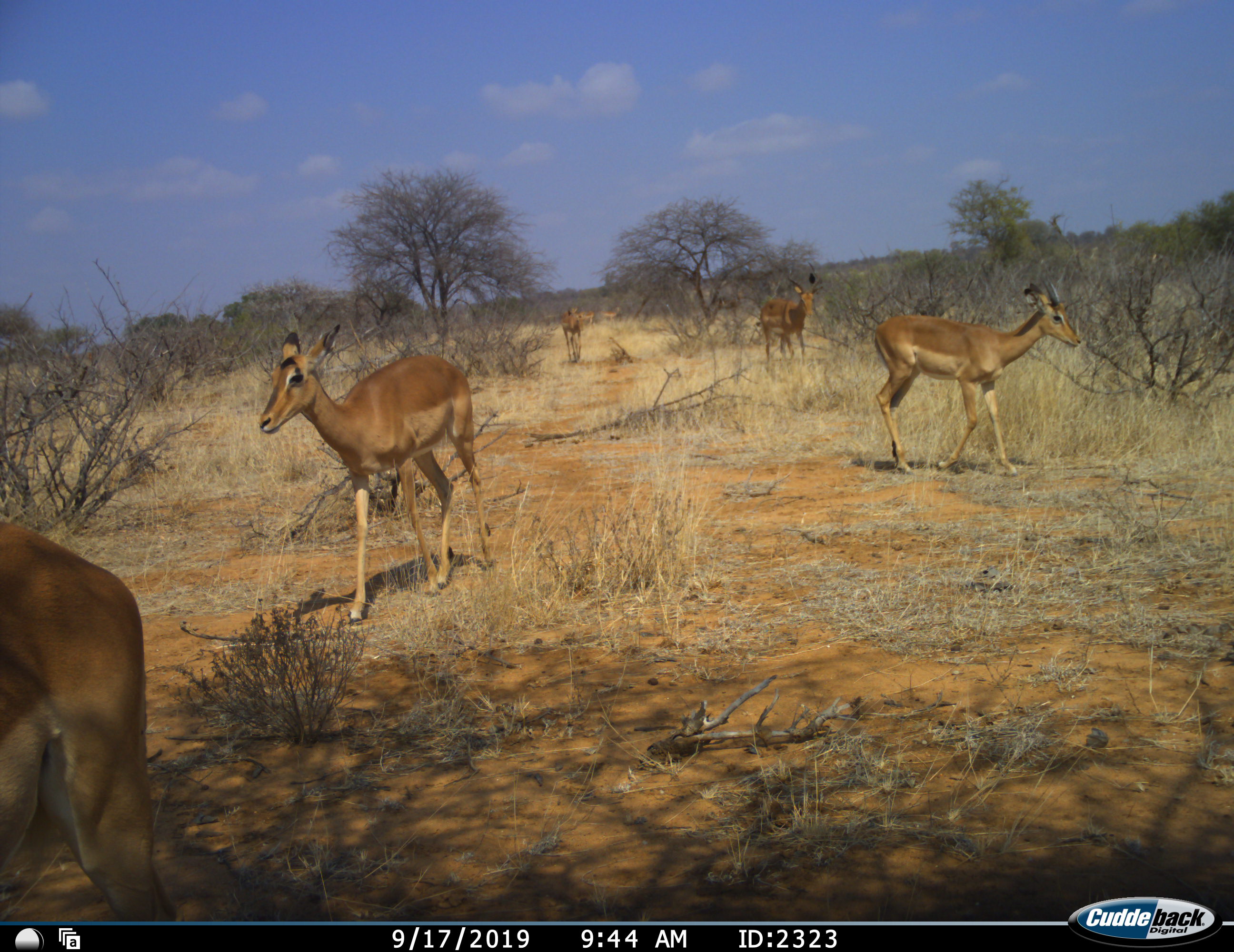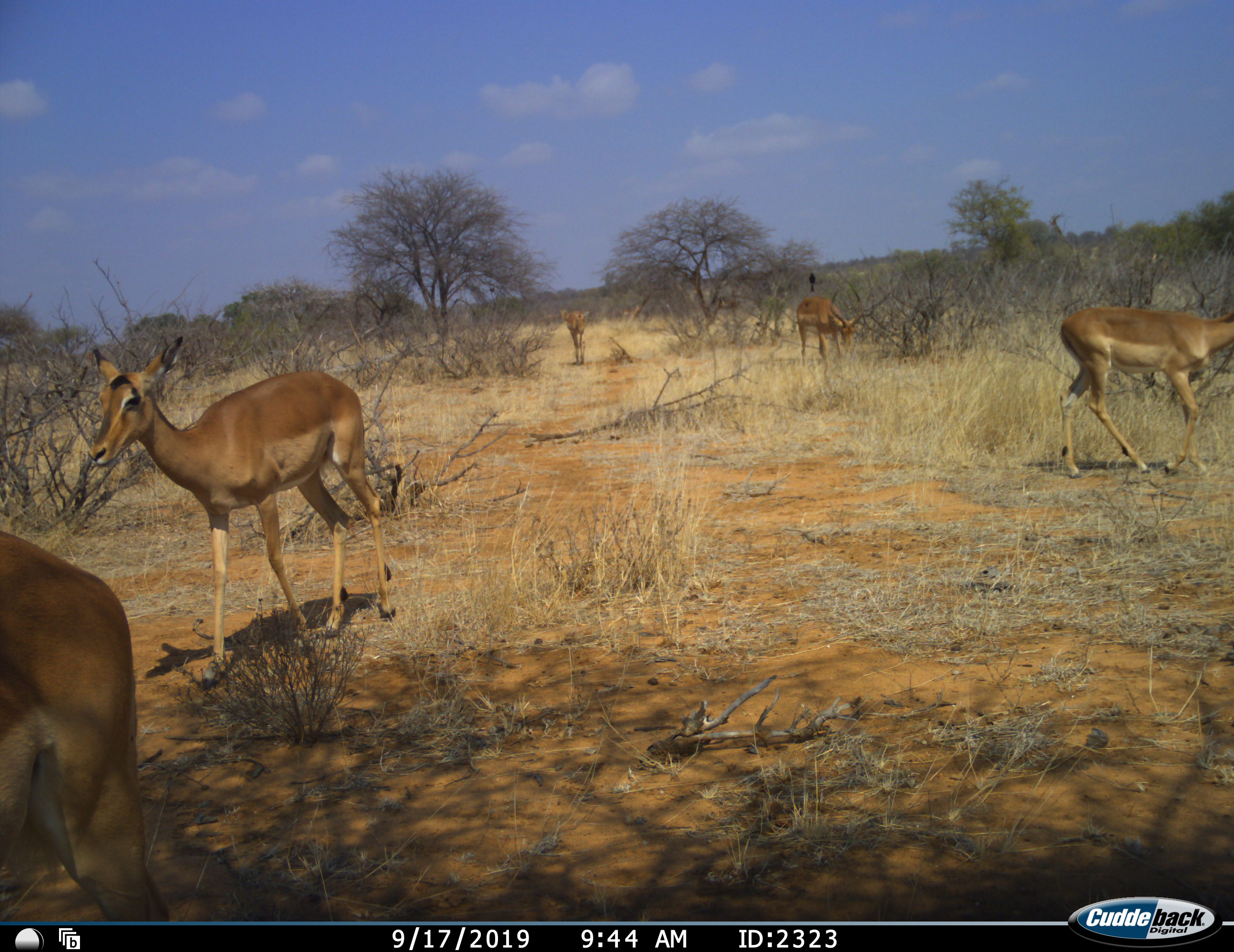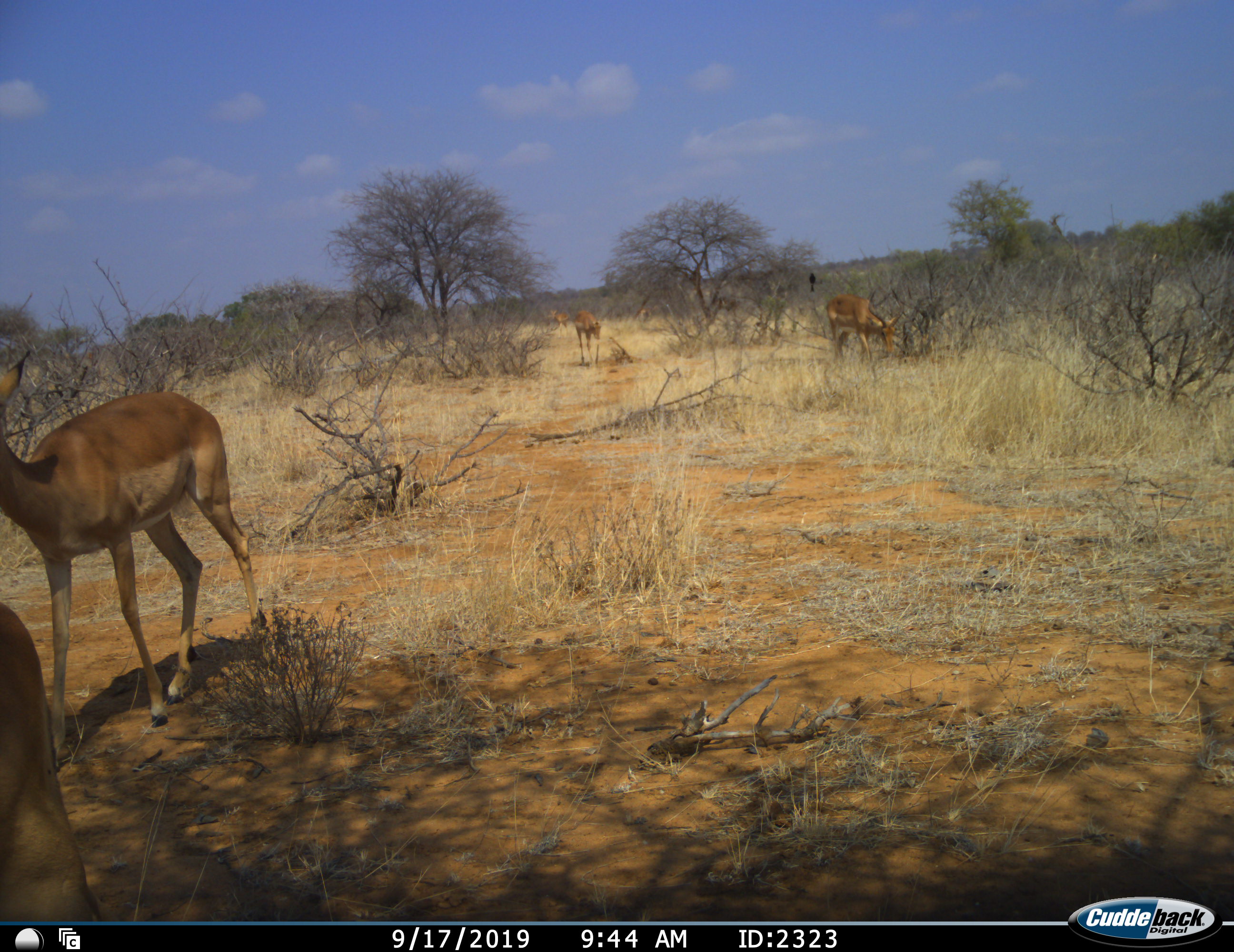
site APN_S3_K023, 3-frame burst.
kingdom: Animalia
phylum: Chordata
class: Mammalia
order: Artiodactyla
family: Bovidae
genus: Aepyceros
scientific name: Aepyceros melampus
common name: impala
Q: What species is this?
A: Impala (Aepyceros melampus).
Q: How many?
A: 7.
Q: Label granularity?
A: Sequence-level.